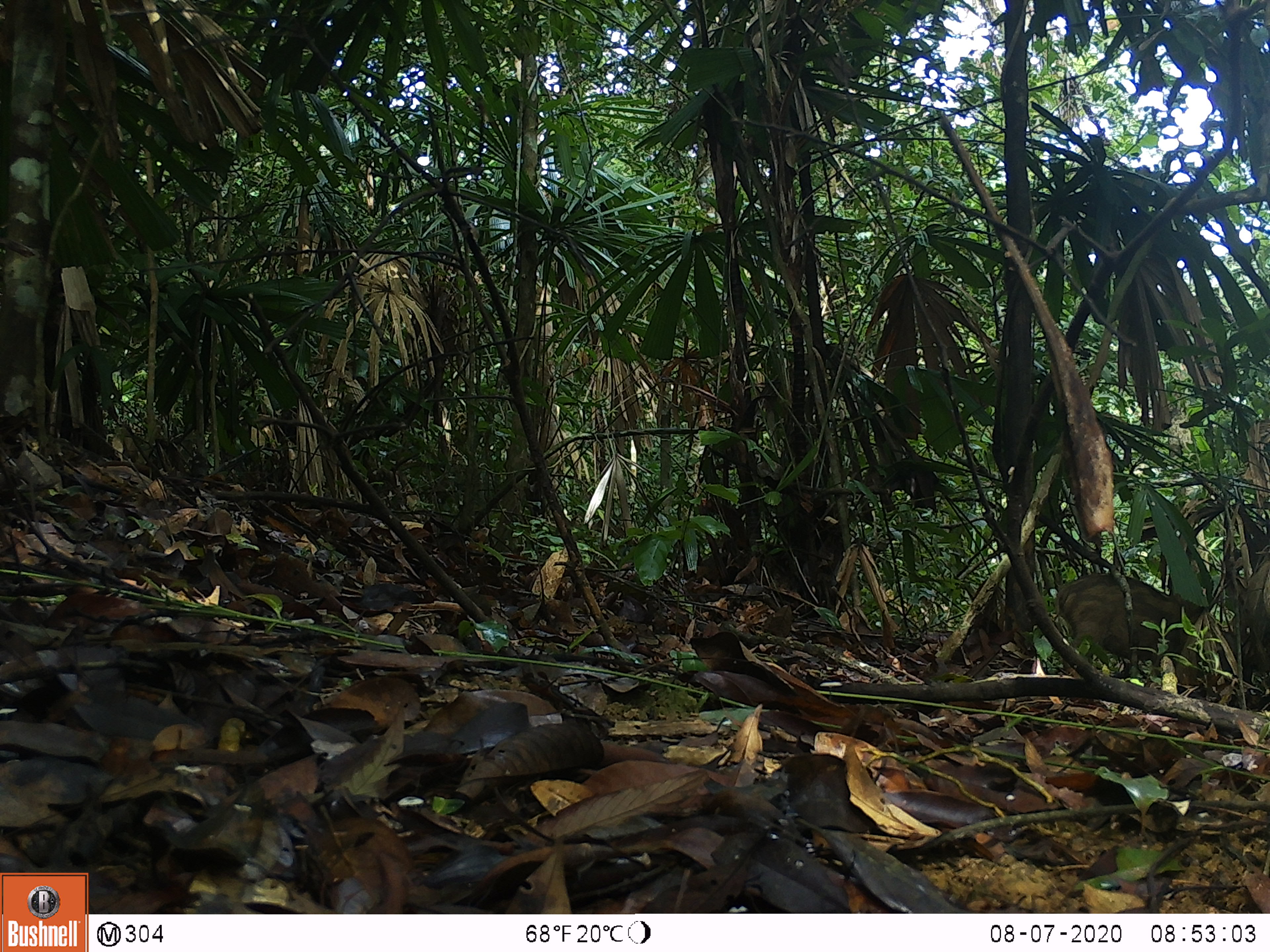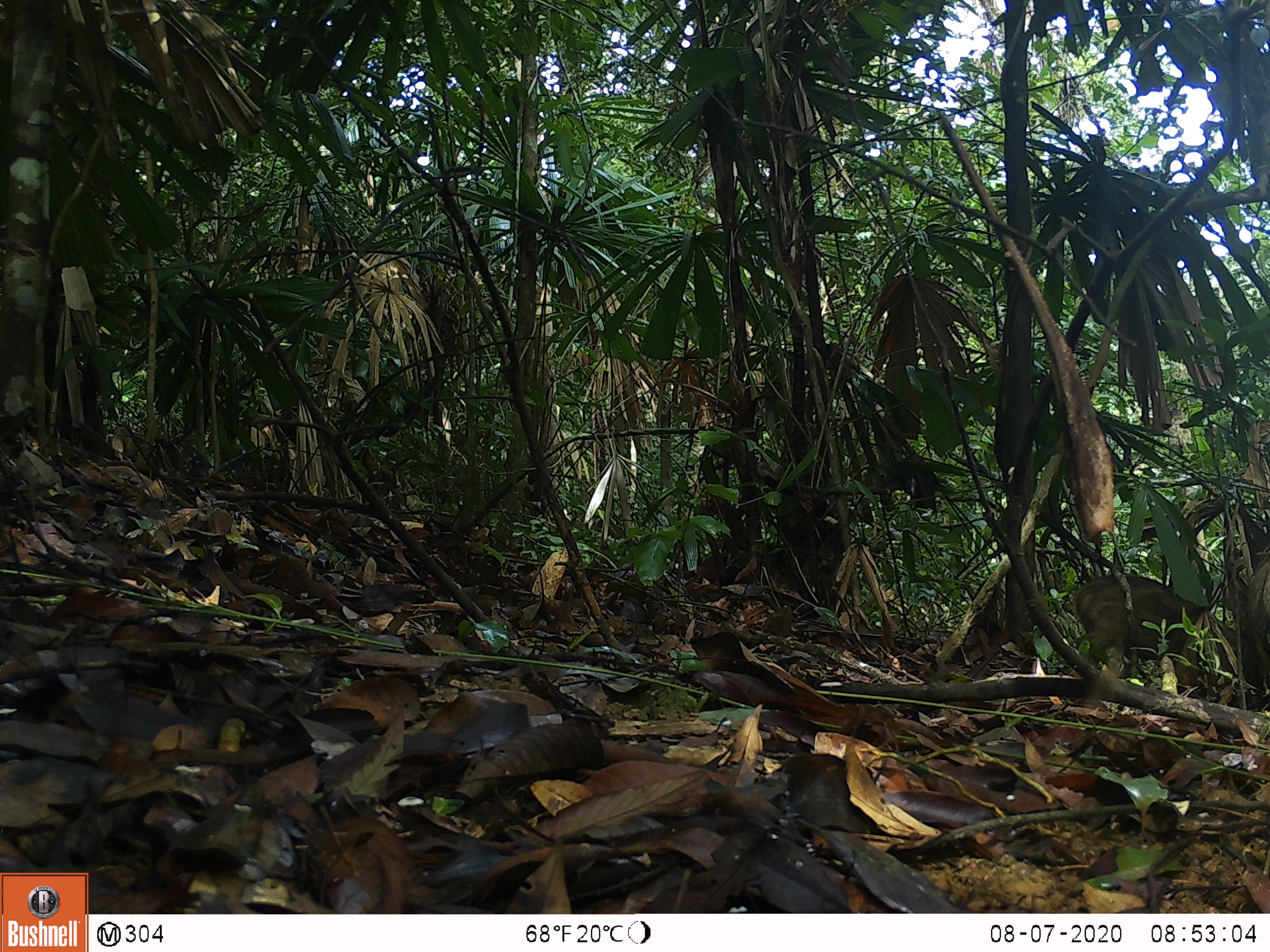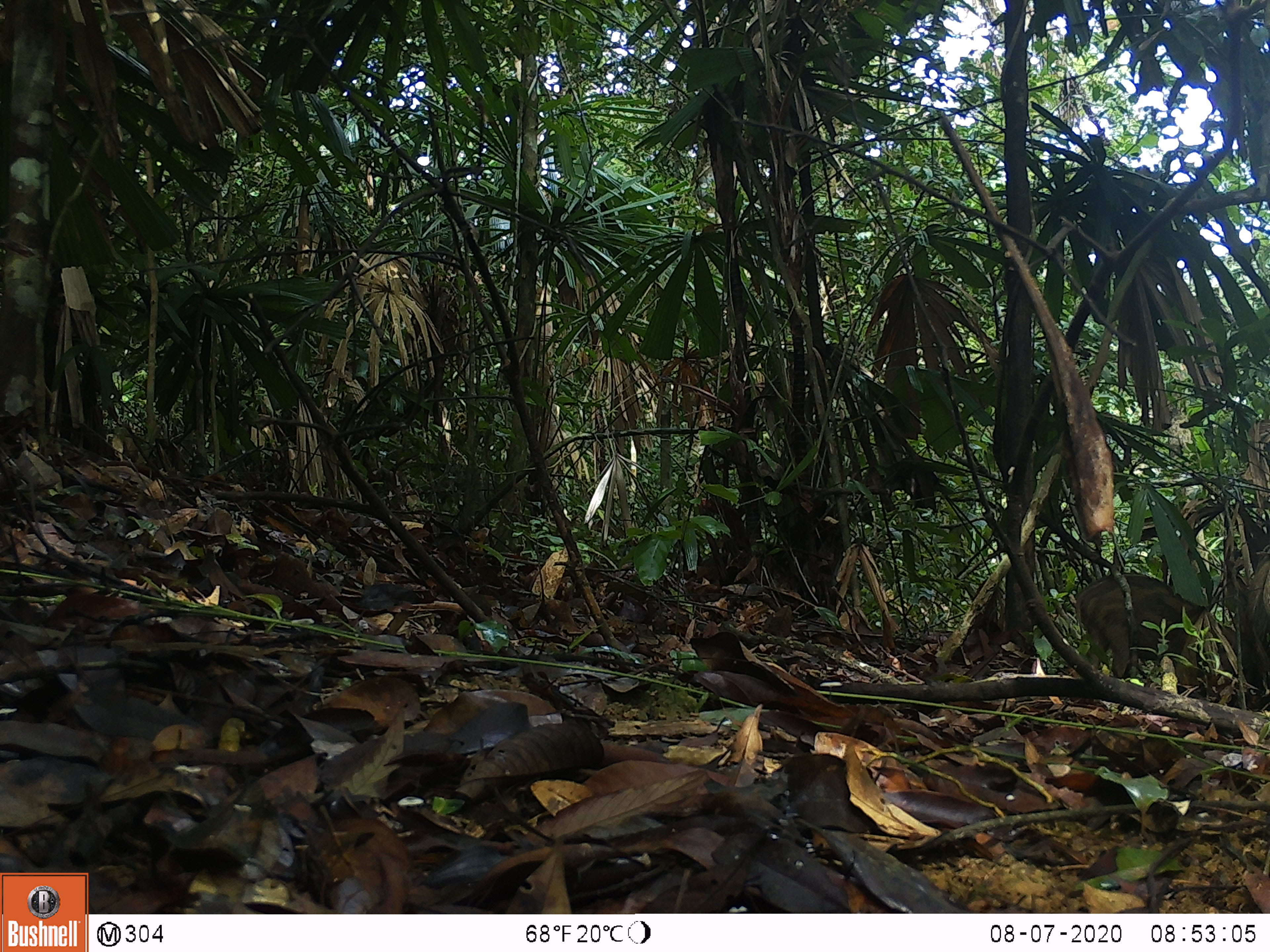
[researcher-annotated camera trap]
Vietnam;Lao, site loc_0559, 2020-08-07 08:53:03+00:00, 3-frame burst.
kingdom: Animalia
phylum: Chordata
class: Mammalia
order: Artiodactyla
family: Suidae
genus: Sus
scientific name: Sus scrofa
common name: eurasian wild pig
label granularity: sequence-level